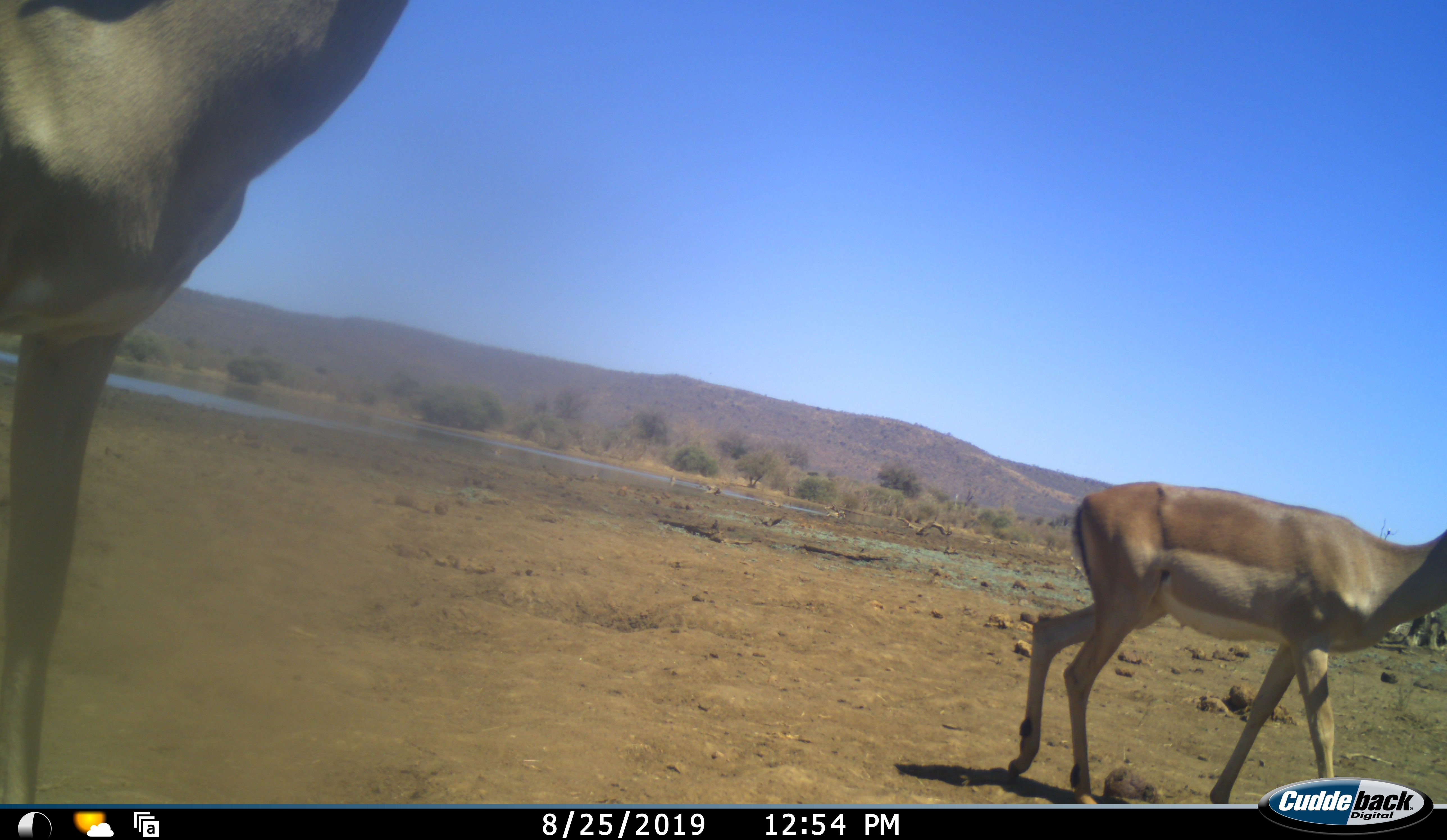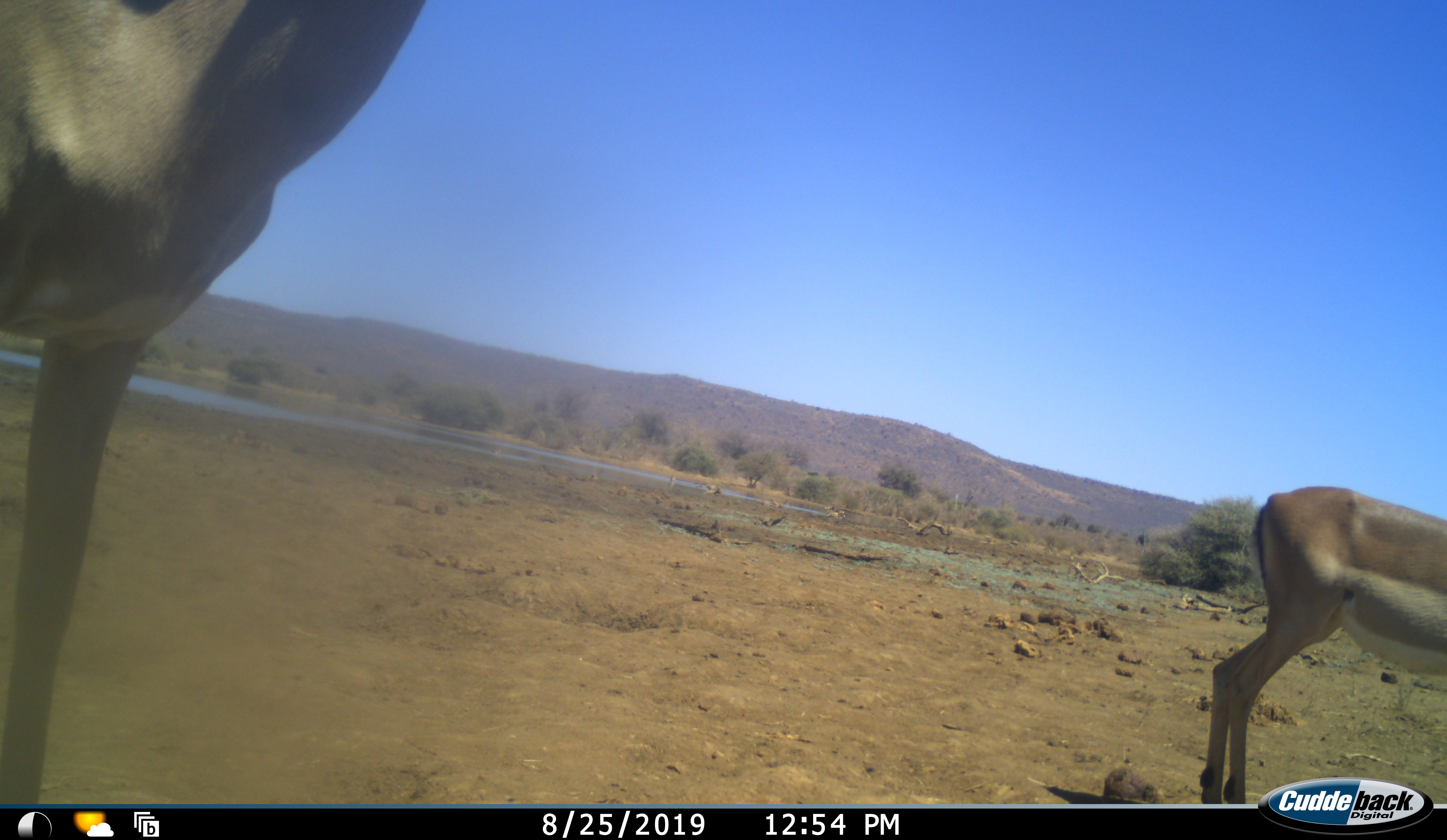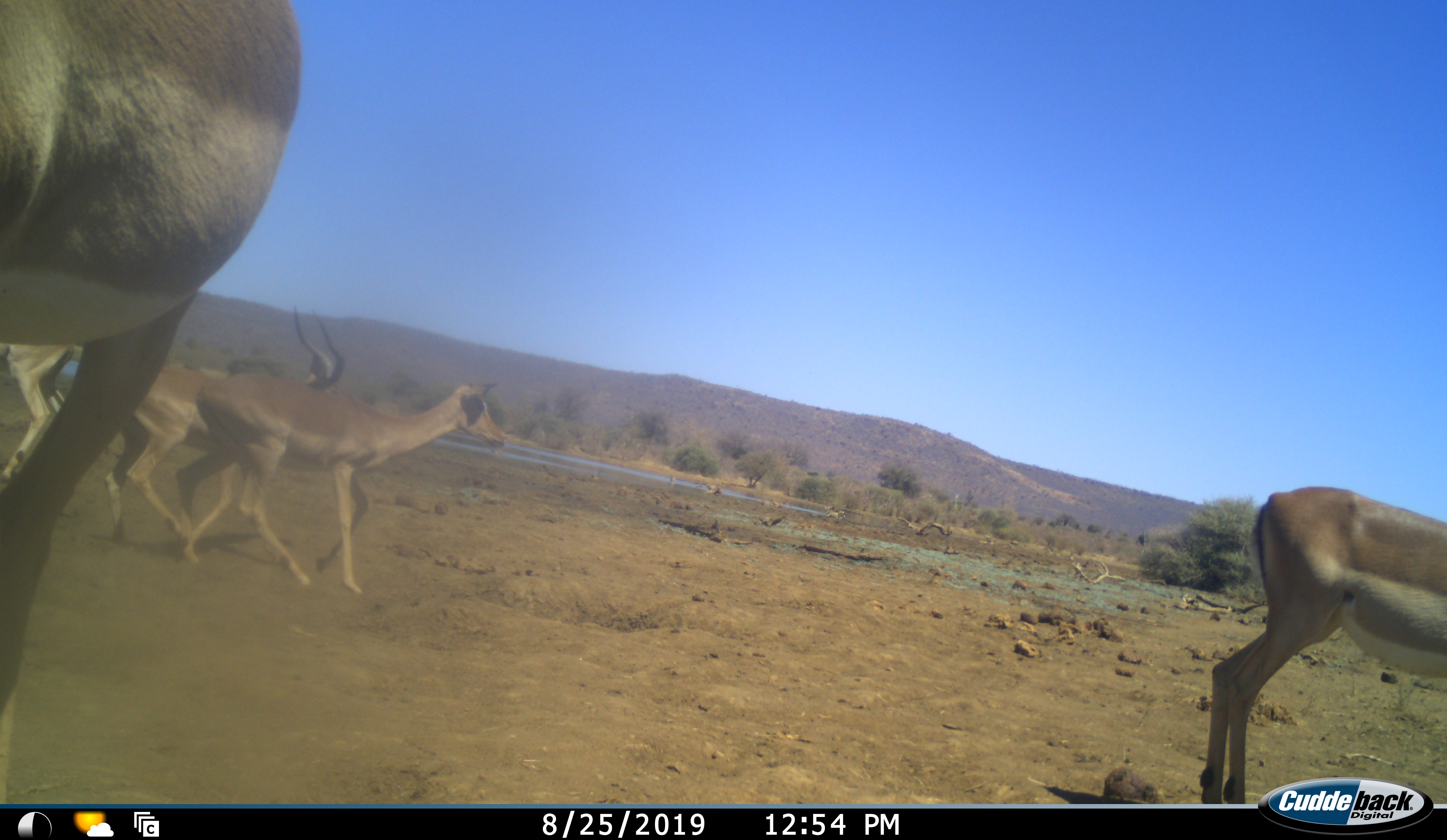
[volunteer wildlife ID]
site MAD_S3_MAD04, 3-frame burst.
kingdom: Animalia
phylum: Chordata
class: Mammalia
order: Artiodactyla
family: Bovidae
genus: Aepyceros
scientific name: Aepyceros melampus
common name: impala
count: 5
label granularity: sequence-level